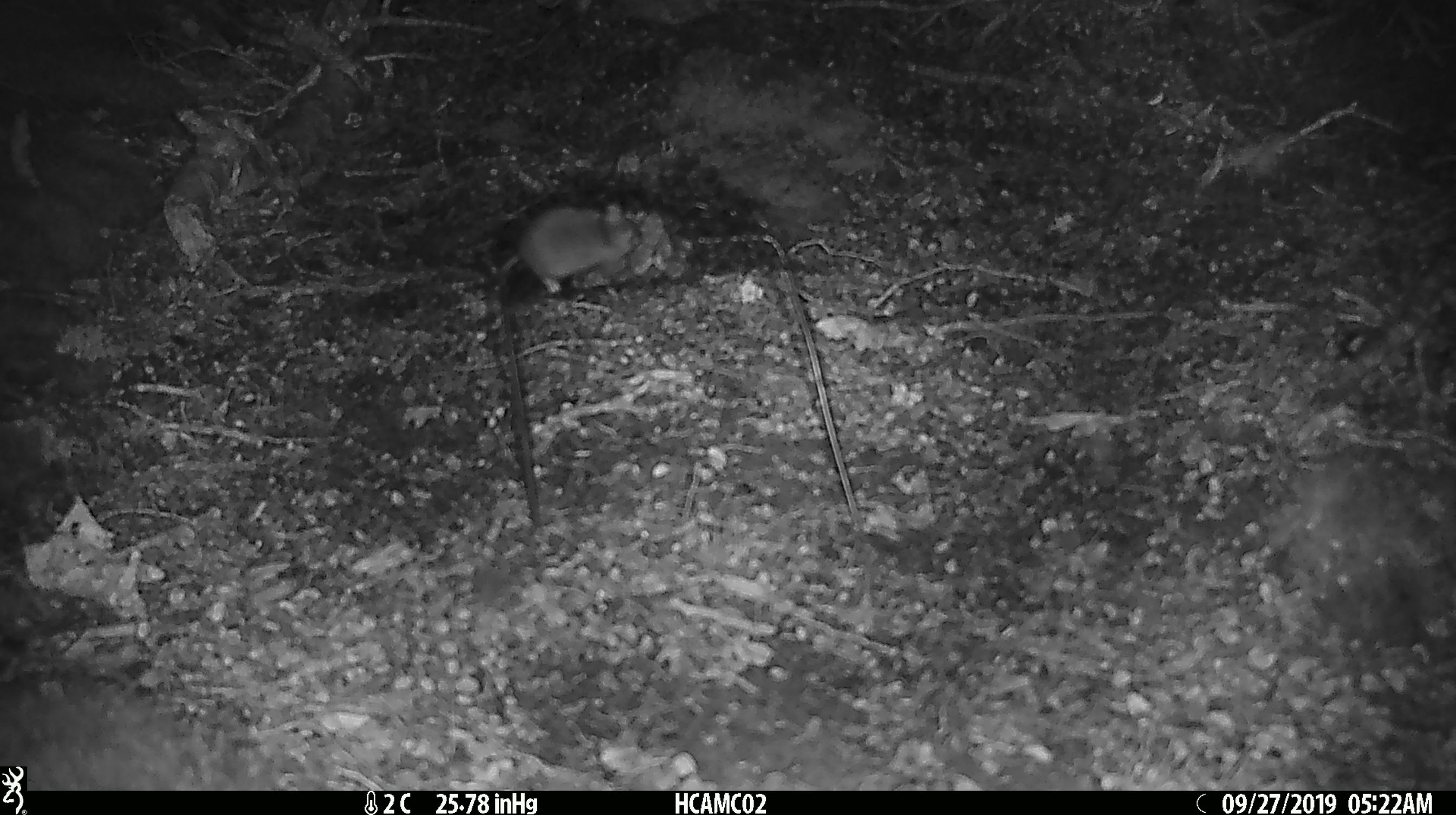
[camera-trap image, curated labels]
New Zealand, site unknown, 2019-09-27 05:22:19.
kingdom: Animalia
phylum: Chordata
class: Mammalia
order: Rodentia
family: Muridae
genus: Mus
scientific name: Mus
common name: mouse